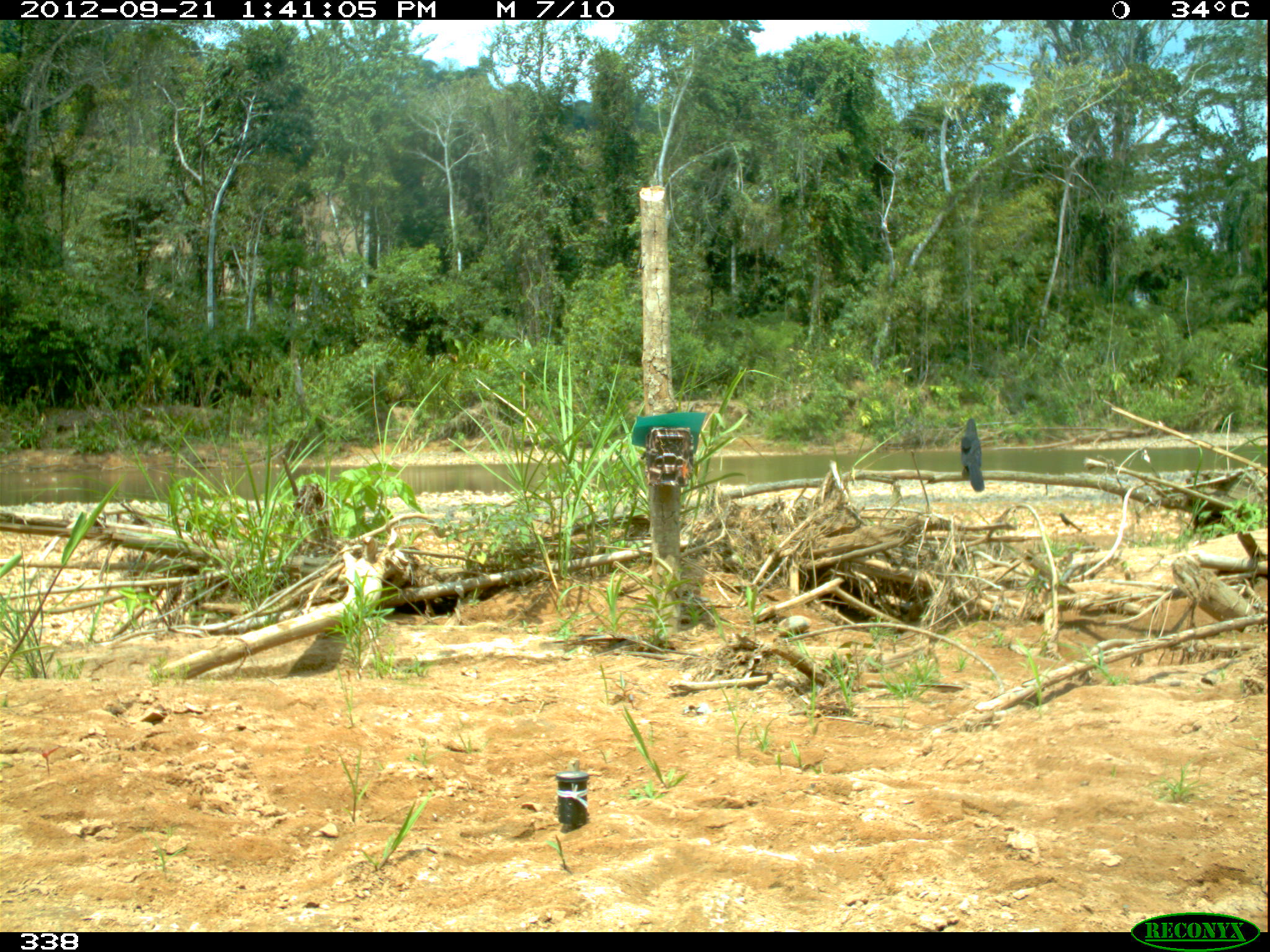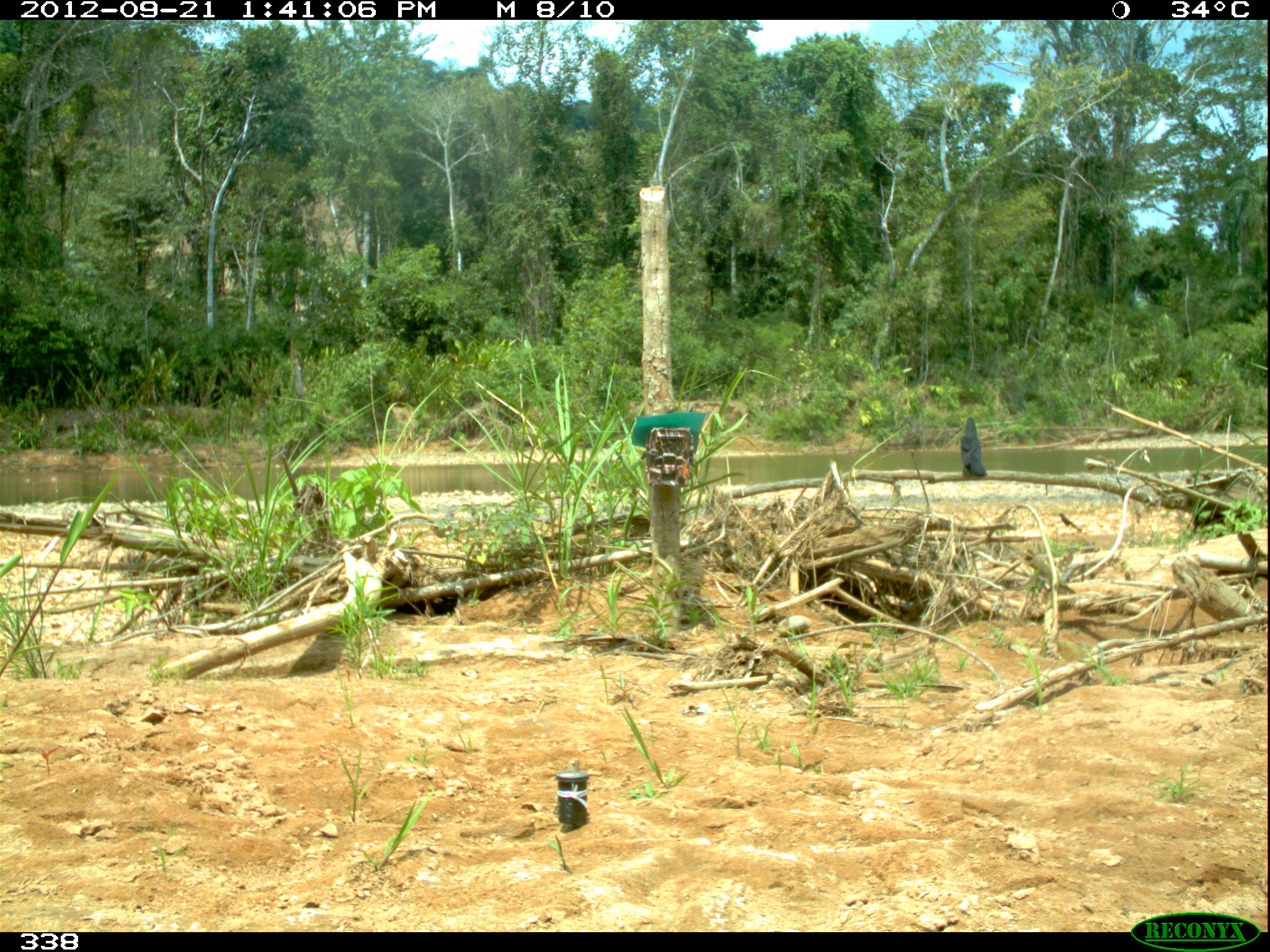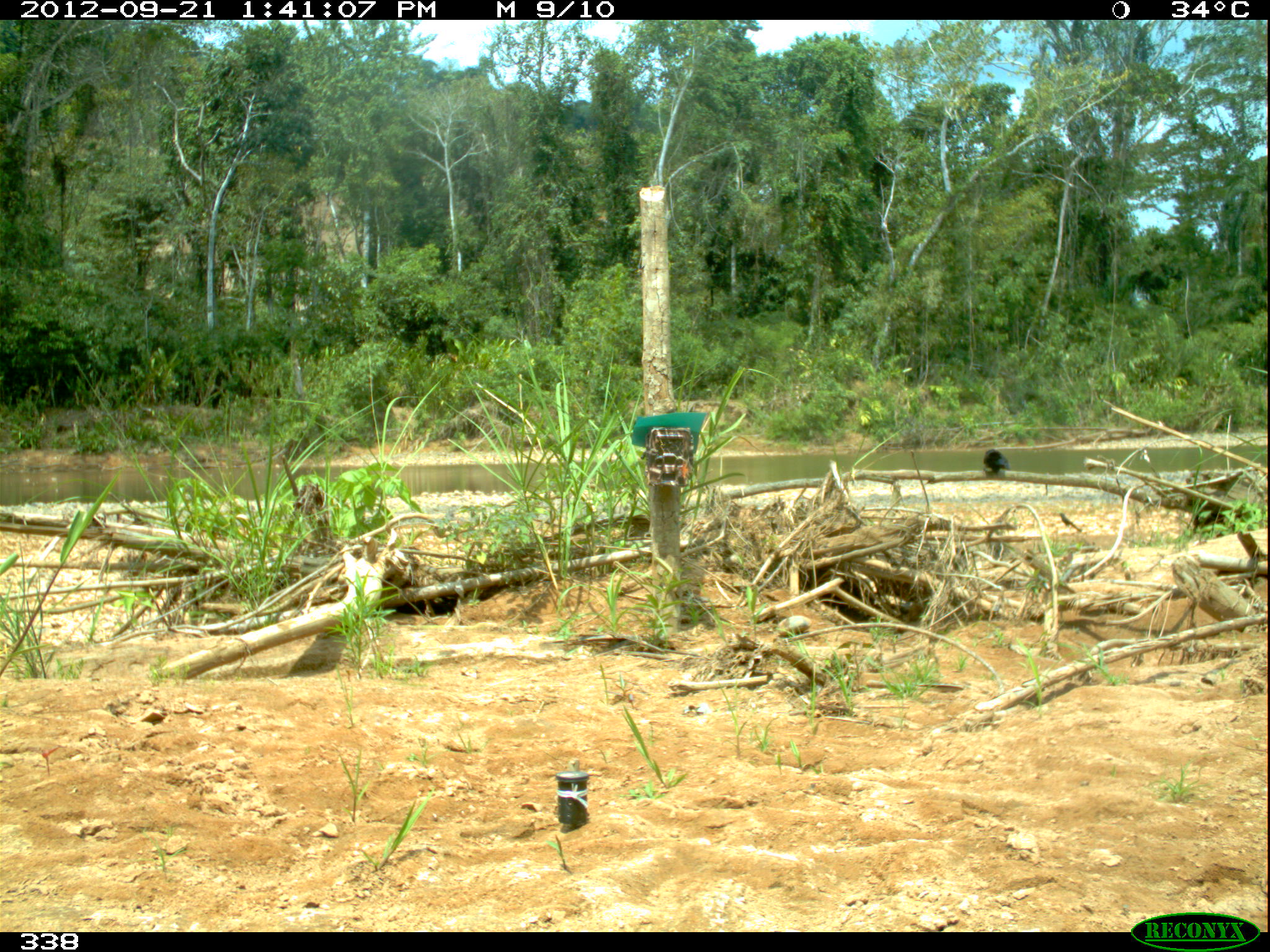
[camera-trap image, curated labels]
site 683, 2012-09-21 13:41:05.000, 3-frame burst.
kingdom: Animalia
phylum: Chordata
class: Aves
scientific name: Aves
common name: bird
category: unknown bird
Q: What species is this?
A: Unknown bird (bird) (Aves).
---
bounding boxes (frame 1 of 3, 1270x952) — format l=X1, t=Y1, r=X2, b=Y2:
unknown bird: l=959, t=416, r=984, b=493; l=1057, t=512, r=1083, b=532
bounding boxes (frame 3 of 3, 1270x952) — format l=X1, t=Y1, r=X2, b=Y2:
unknown bird: l=984, t=448, r=1010, b=472; l=1057, t=512, r=1082, b=533